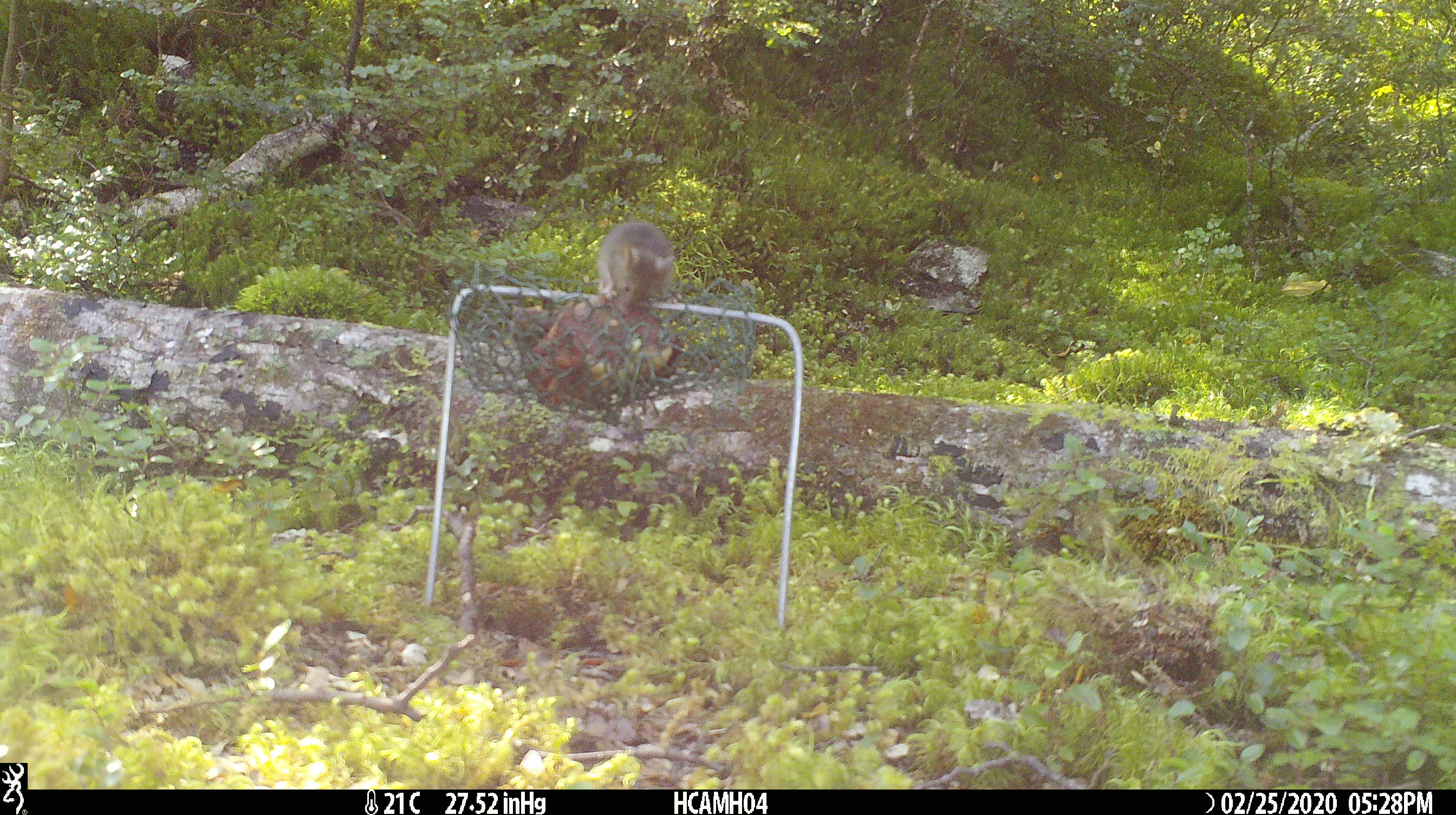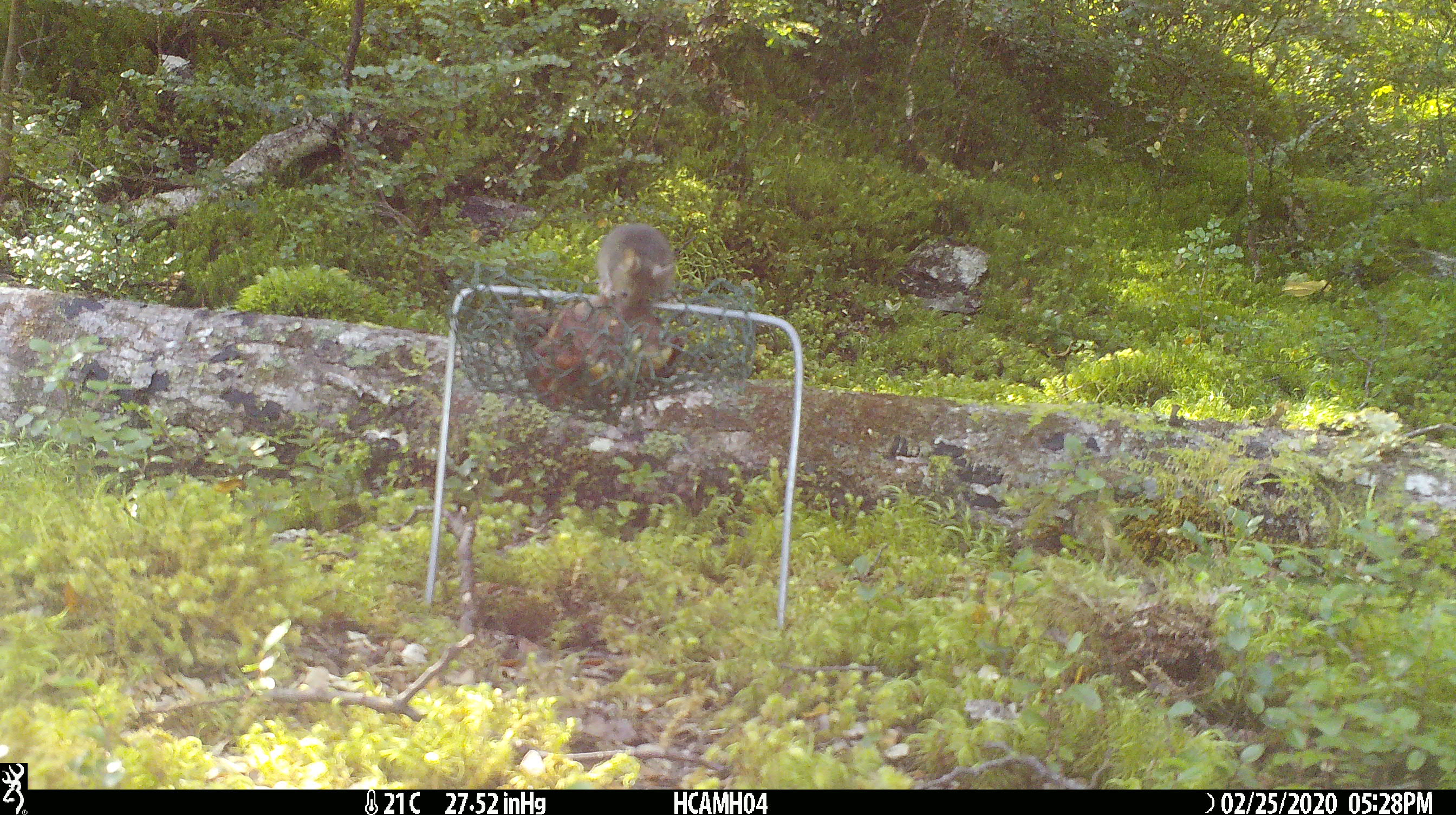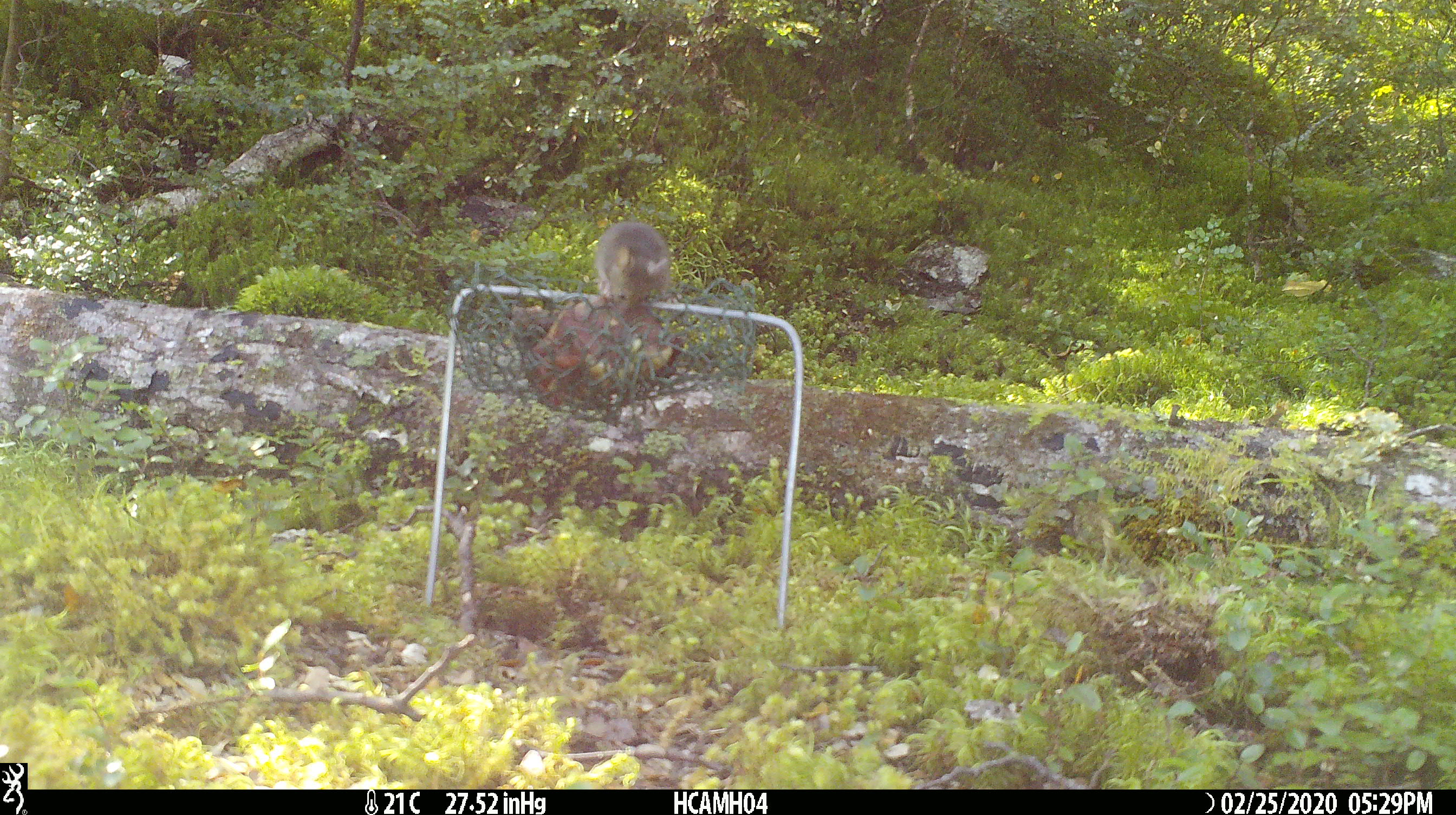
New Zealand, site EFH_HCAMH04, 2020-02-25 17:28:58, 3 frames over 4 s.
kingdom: Animalia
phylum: Chordata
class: Mammalia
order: Rodentia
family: Muridae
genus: Mus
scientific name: Mus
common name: mouse